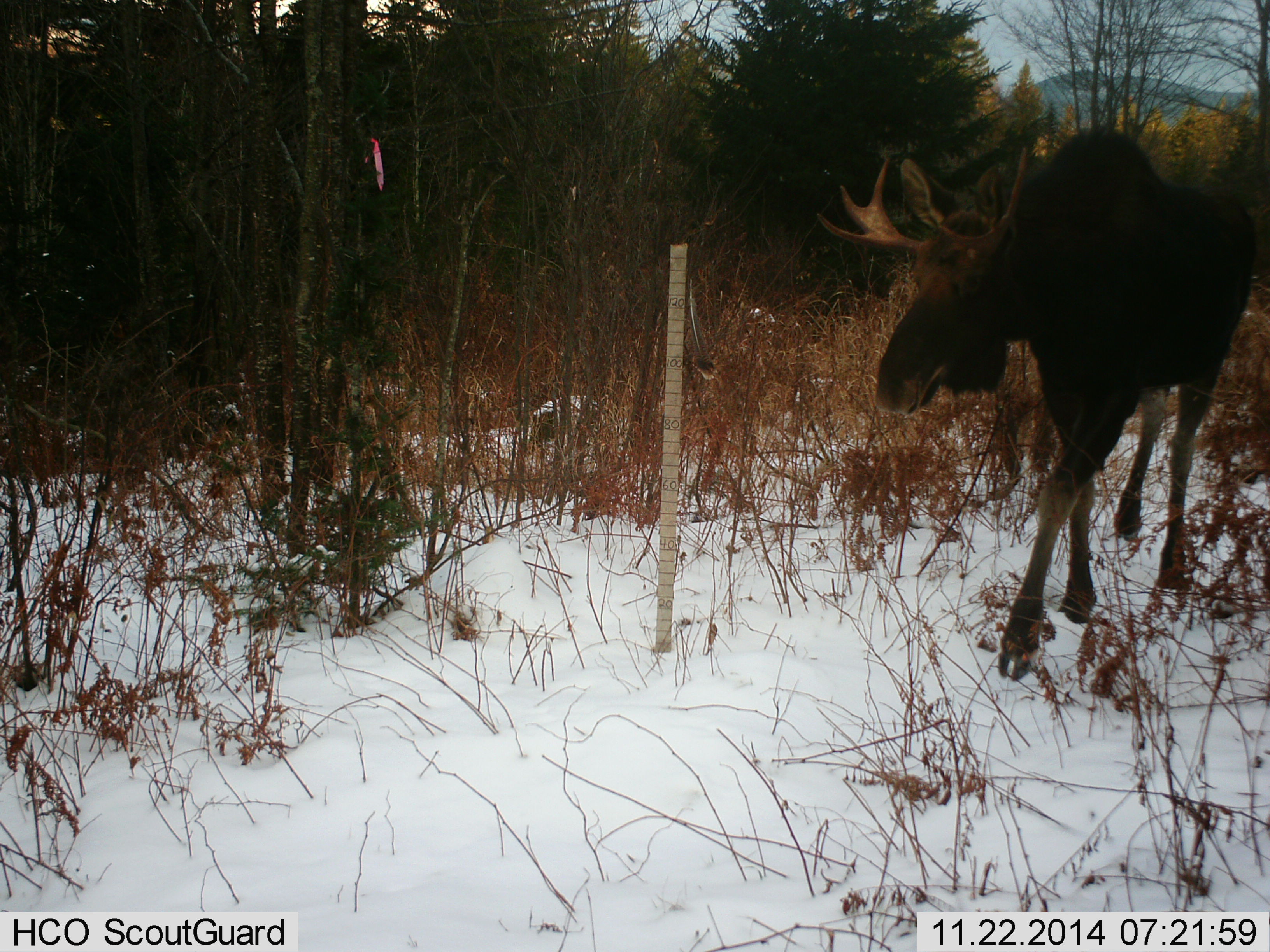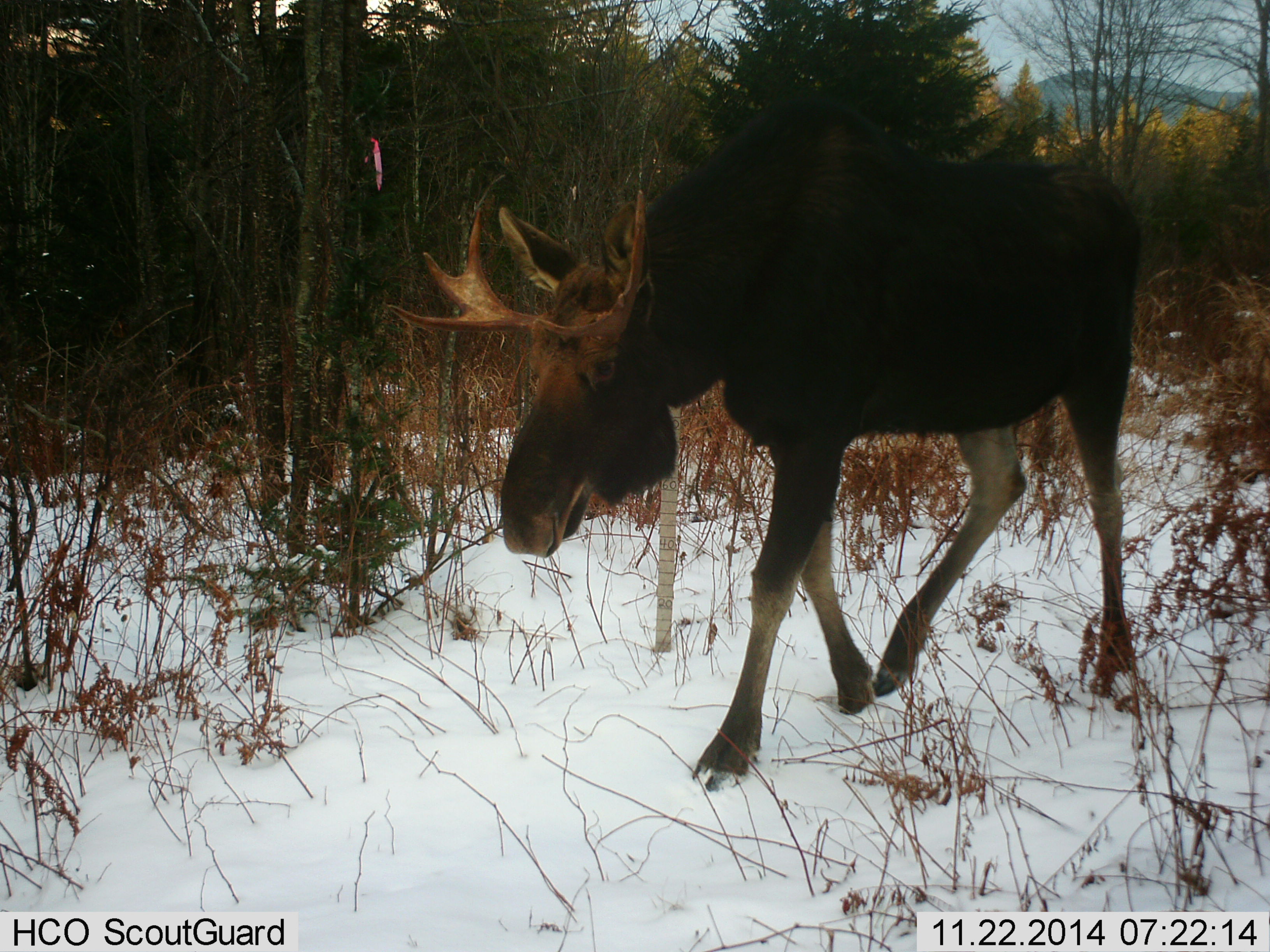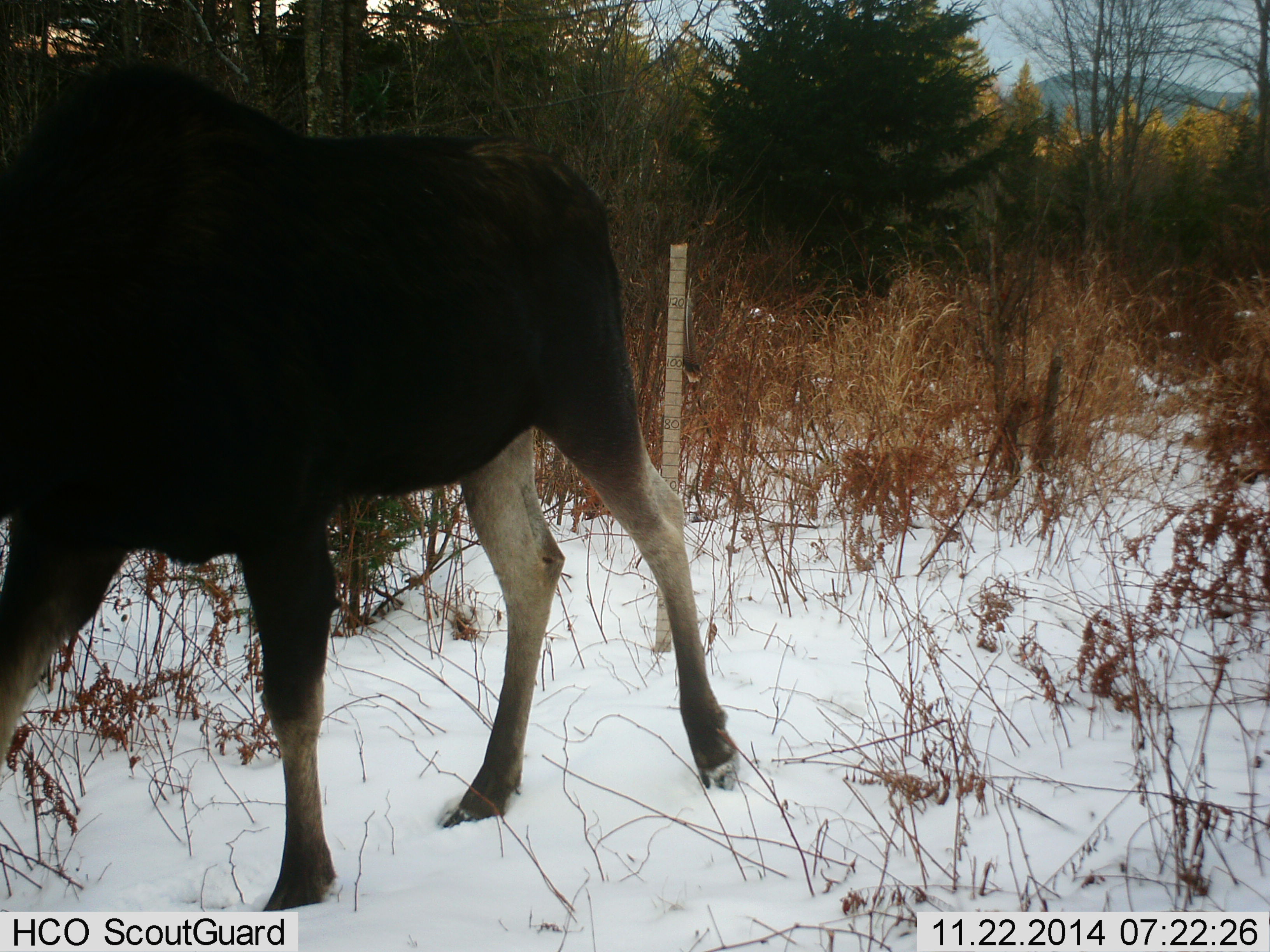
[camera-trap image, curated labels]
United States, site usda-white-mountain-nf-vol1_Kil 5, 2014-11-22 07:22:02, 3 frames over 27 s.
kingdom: Animalia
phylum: Chordata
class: Mammalia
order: Artiodactyla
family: Cervidae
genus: Alces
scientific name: Alces alces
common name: moose